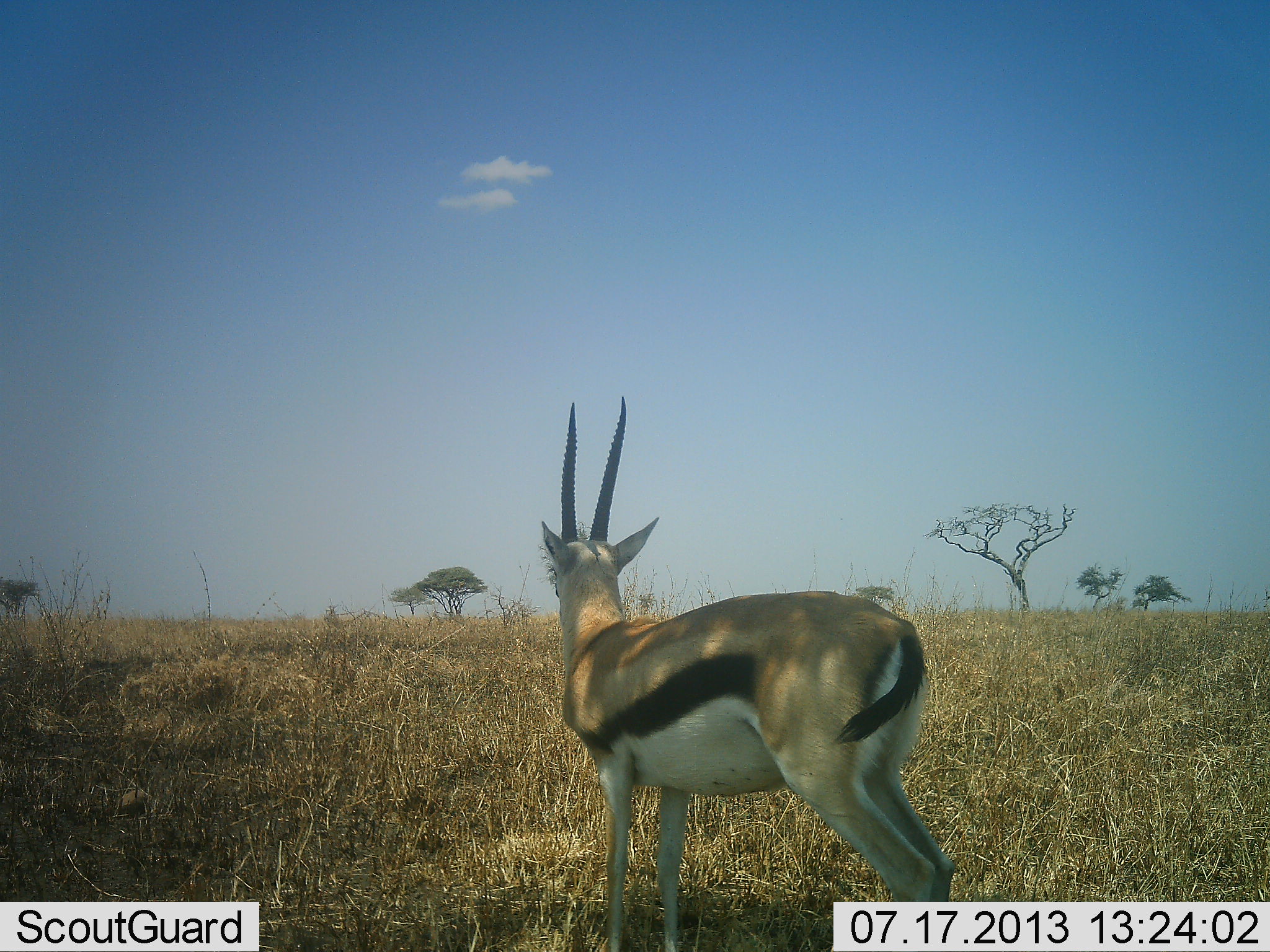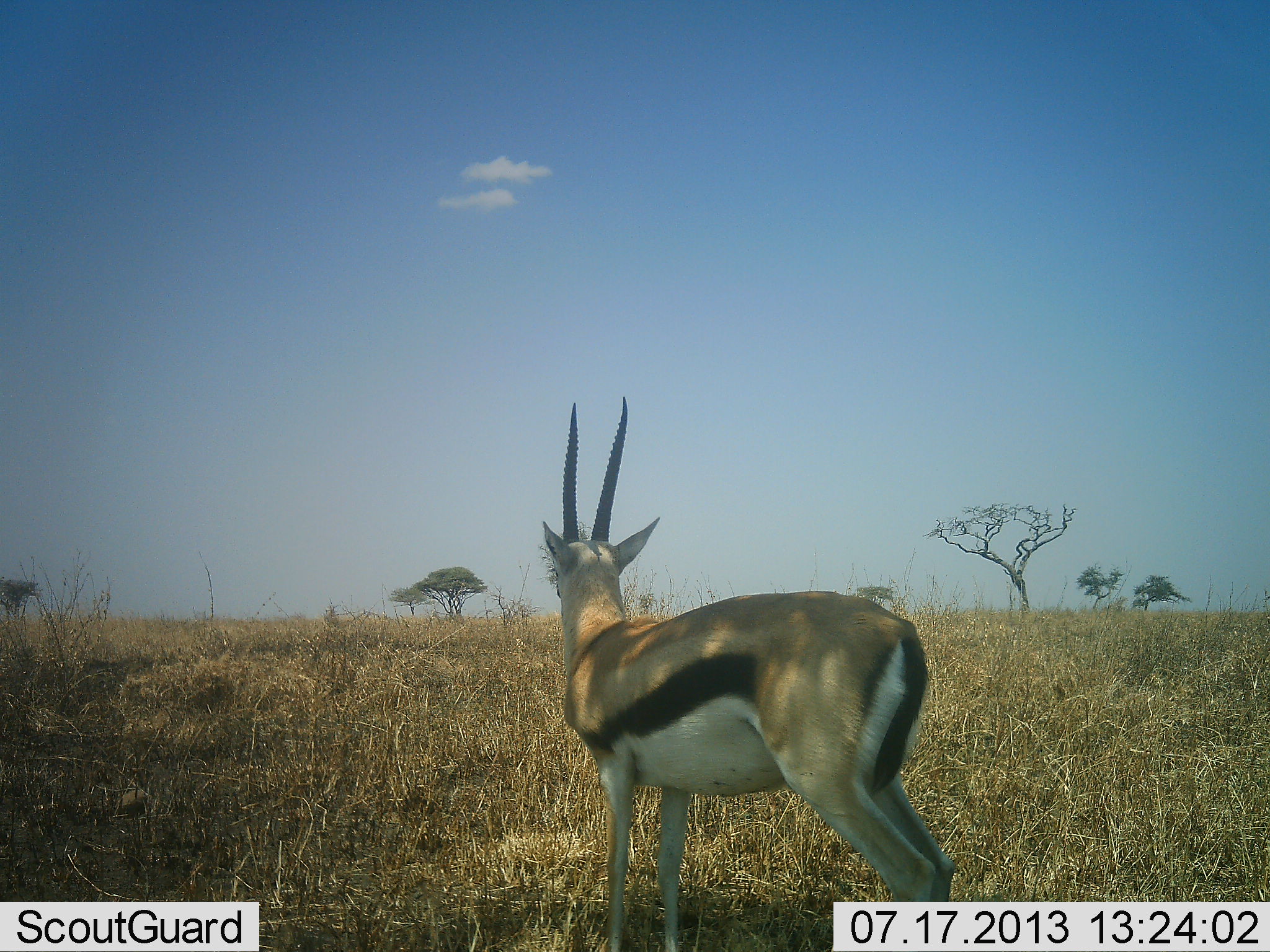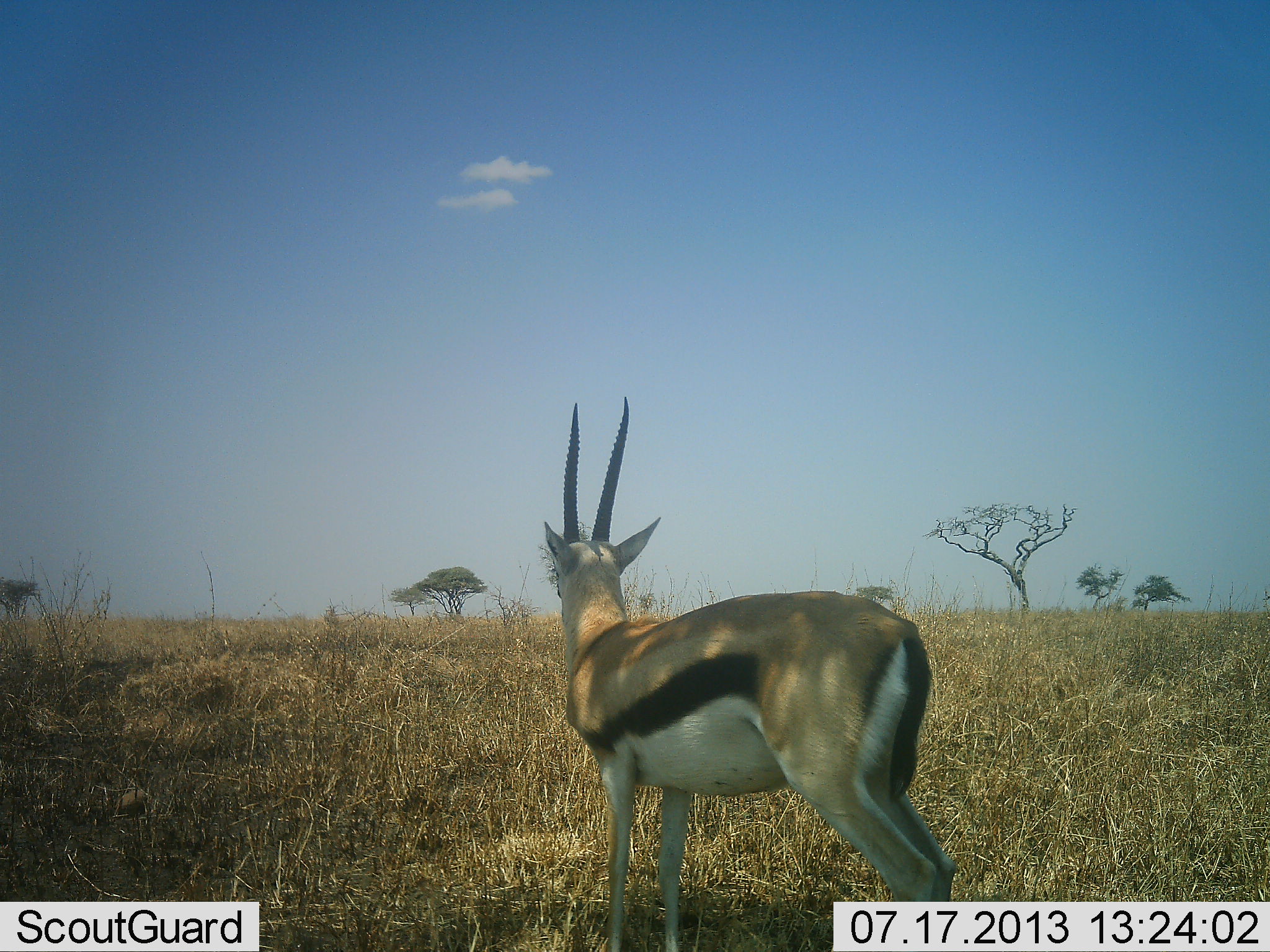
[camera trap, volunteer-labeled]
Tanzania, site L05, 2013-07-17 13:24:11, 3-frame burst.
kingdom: Animalia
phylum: Chordata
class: Mammalia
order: Artiodactyla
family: Bovidae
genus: Eudorcas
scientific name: Eudorcas thomsonii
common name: thomson's gazelle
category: gazellethomsons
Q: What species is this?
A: Gazellethomsons (thomson's gazelle) (Eudorcas thomsonii).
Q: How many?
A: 1.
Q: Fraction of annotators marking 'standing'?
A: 100%.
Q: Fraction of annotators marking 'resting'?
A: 0%.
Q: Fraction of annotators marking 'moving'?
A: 0%.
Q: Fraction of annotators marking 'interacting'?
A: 0%.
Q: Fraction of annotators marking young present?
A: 0%.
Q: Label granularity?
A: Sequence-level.